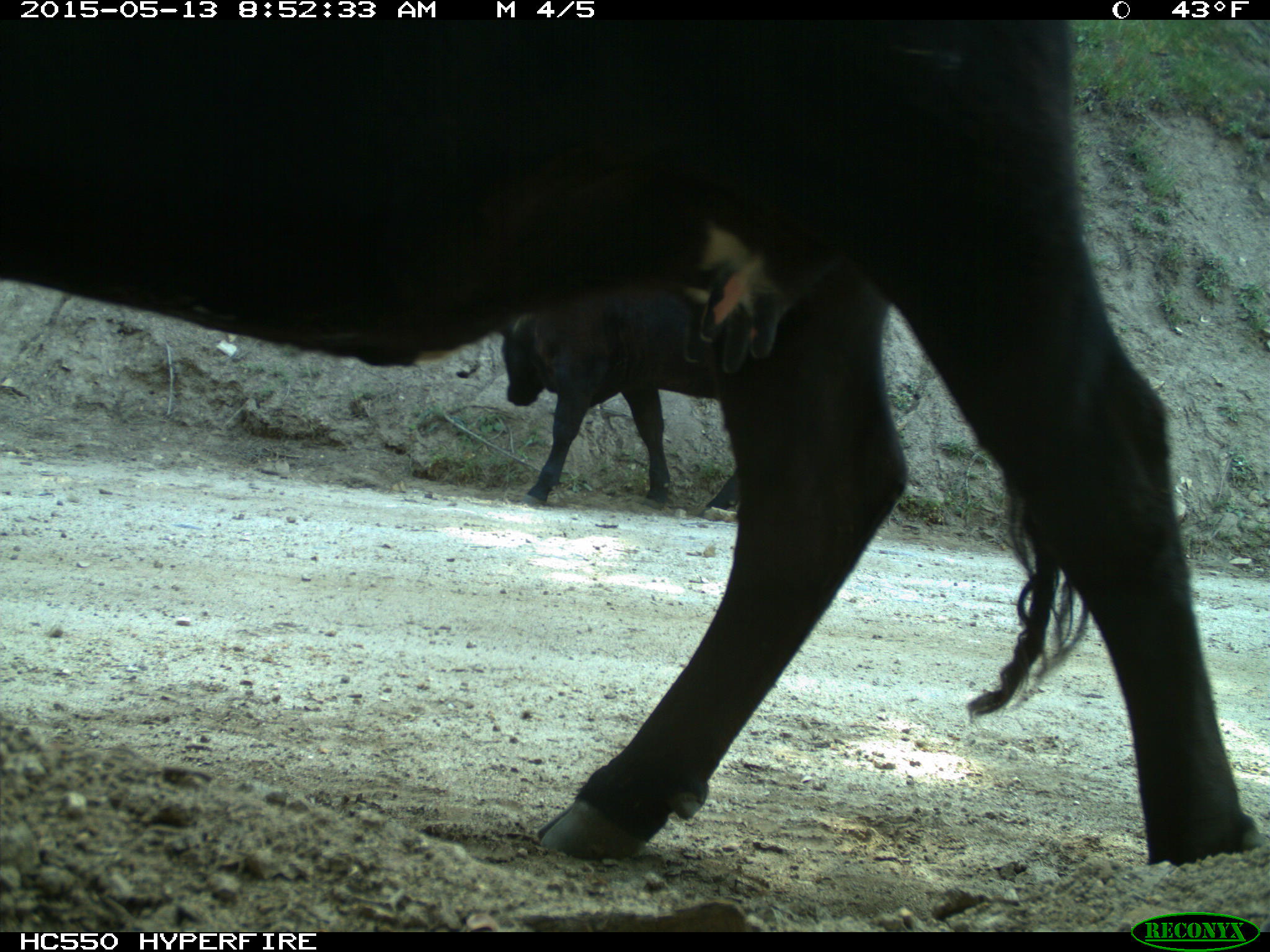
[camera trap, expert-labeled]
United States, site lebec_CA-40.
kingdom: Animalia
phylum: Chordata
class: Mammalia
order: Artiodactyla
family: Bovidae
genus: Bos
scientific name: Bos taurus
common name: domestic cow